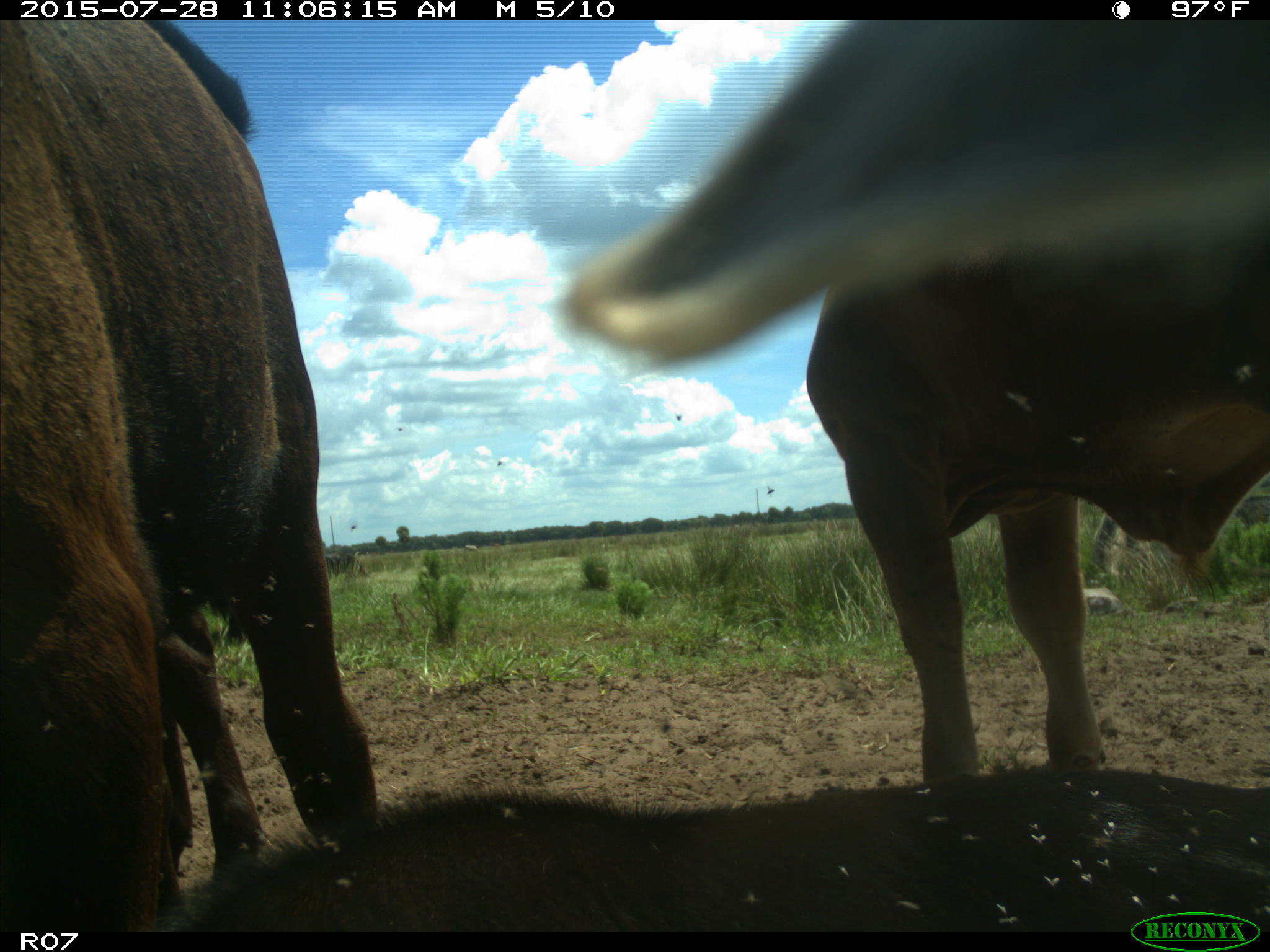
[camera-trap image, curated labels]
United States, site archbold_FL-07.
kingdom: Animalia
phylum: Chordata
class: Mammalia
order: Artiodactyla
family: Bovidae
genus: Bos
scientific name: Bos taurus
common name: domestic cow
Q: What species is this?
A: Bos taurus (domestic cow).